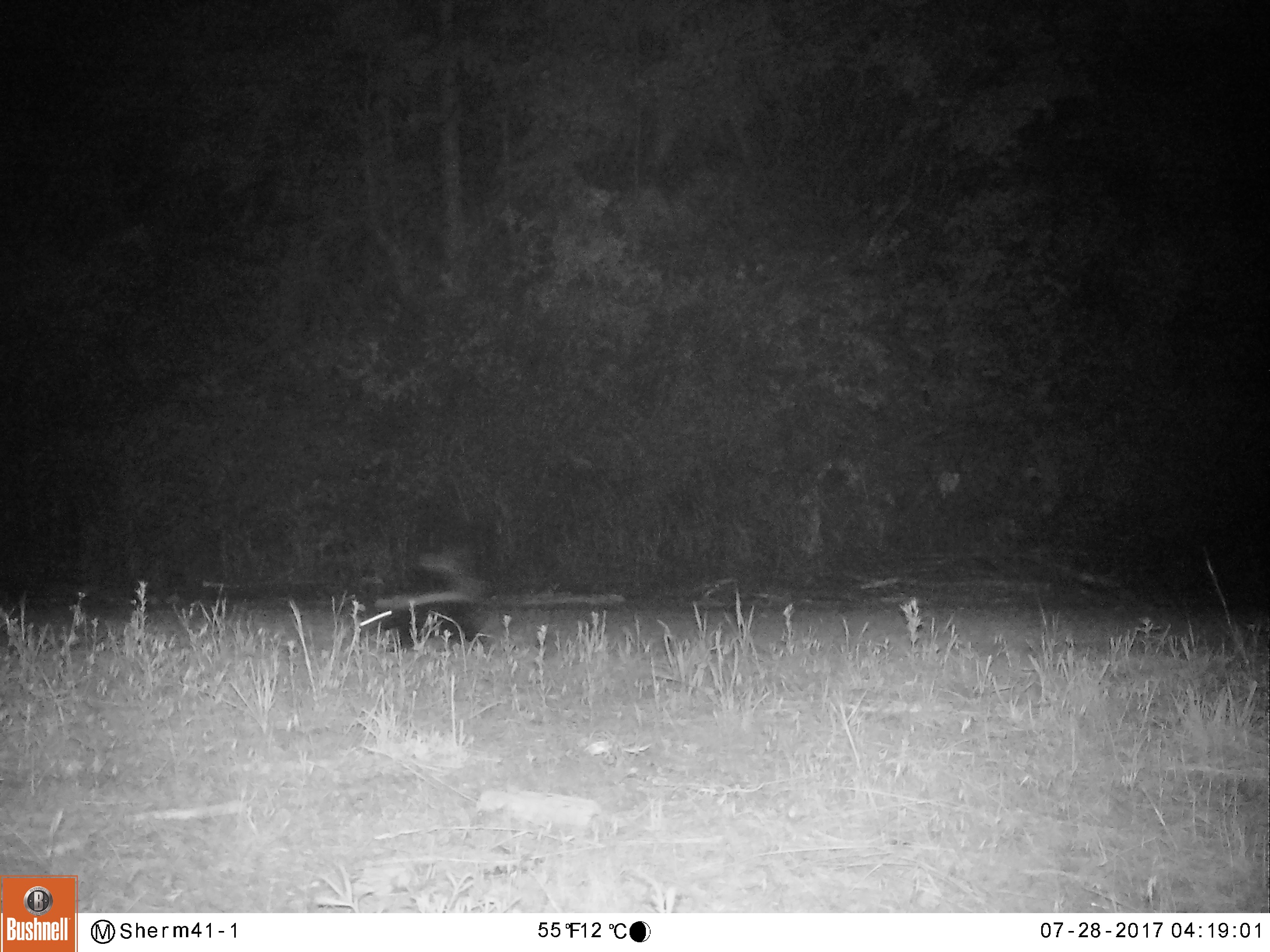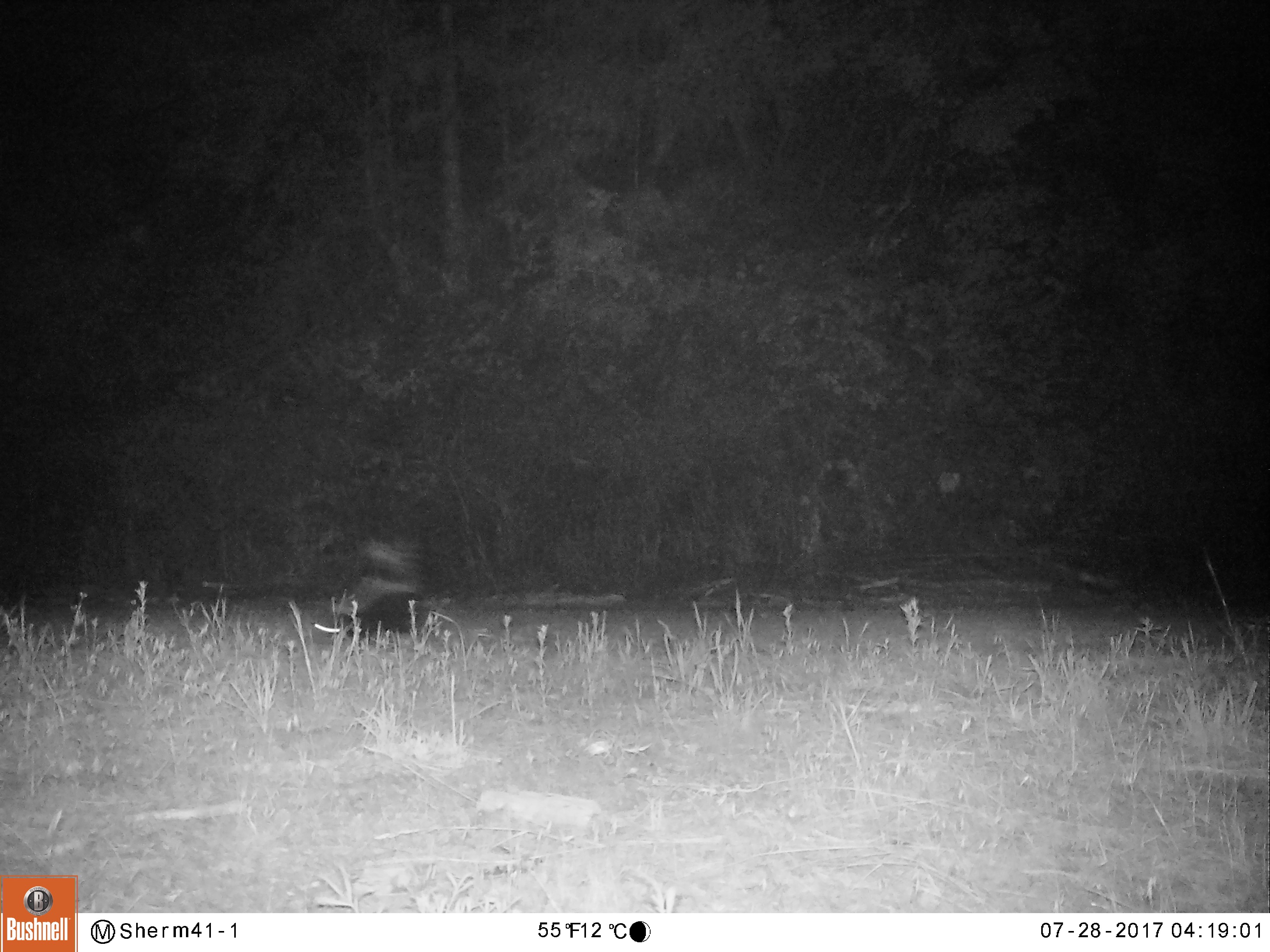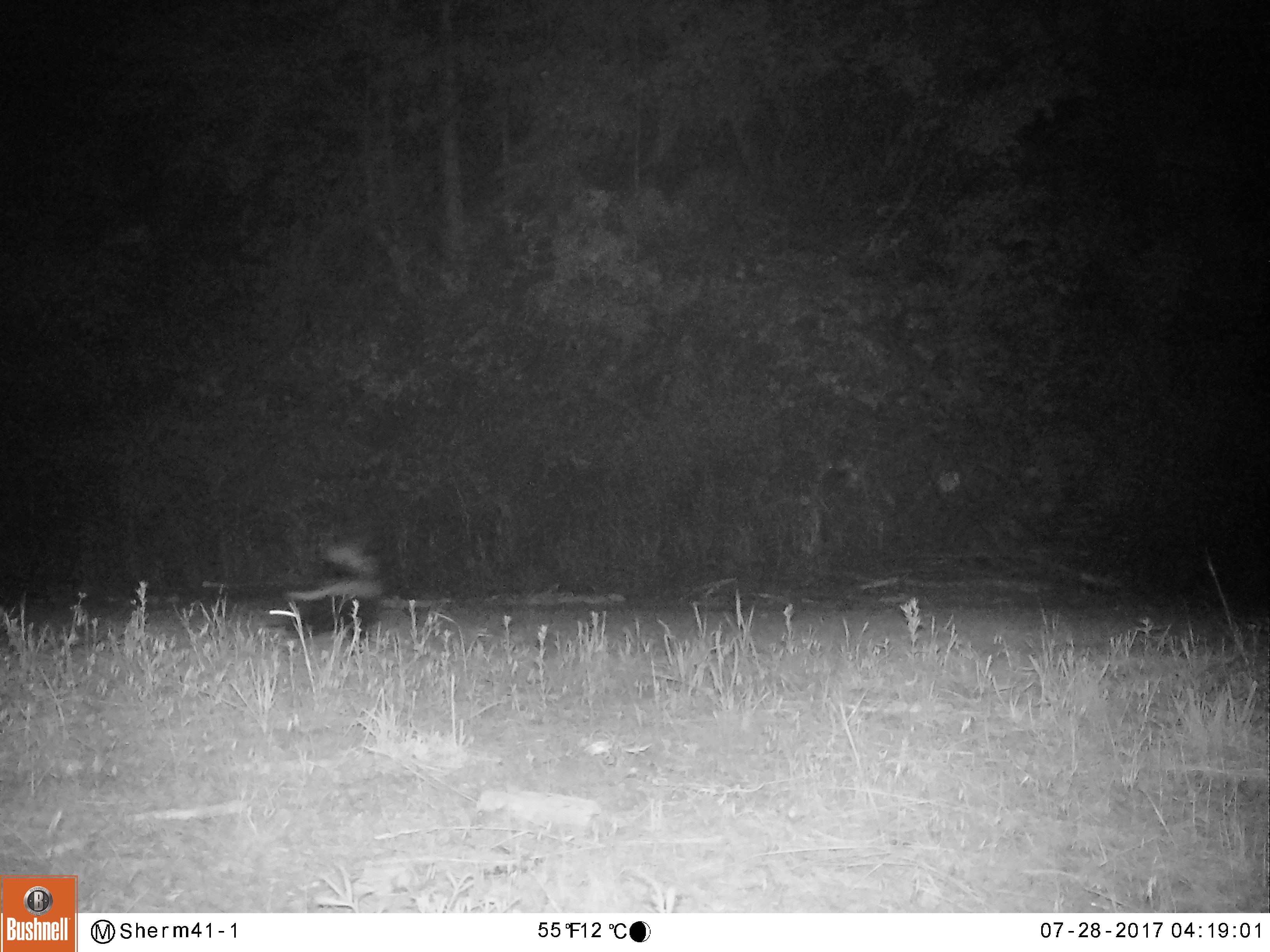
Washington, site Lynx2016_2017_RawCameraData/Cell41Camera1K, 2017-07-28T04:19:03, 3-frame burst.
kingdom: Animalia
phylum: Chordata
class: Mammalia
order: Carnivora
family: Mephitidae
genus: Mephitis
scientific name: Mephitis mephitis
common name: striped skunk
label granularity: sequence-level